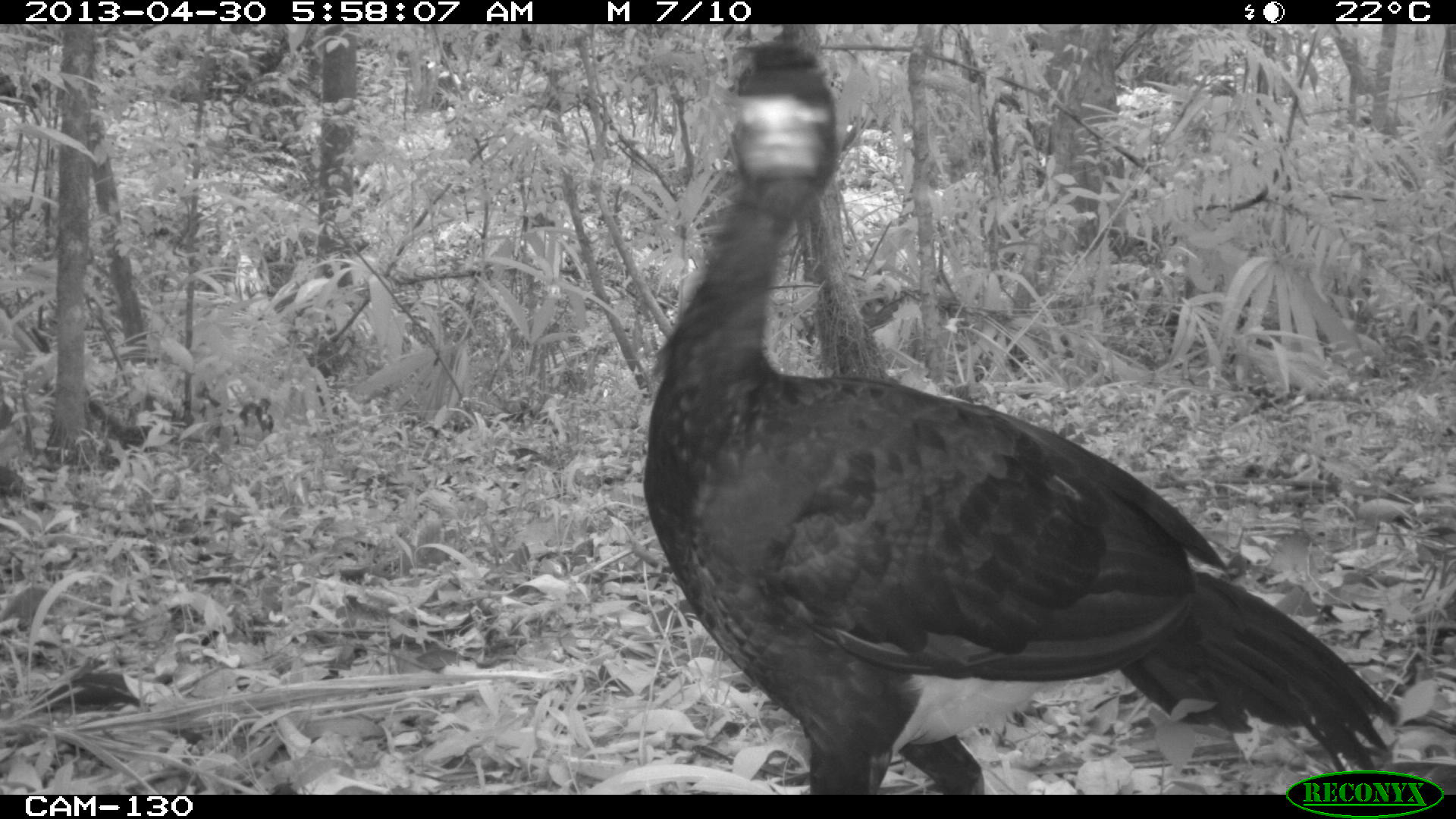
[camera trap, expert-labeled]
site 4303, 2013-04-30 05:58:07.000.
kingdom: Animalia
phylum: Chordata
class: Aves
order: Galliformes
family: Cracidae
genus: Crax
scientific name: Crax rubra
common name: great curassow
Crax rubra (great curassow), count 2, sex male.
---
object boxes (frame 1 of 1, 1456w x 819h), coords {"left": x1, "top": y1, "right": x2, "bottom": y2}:
crax rubra: {"left": 637, "top": 38, "right": 1395, "bottom": 791}